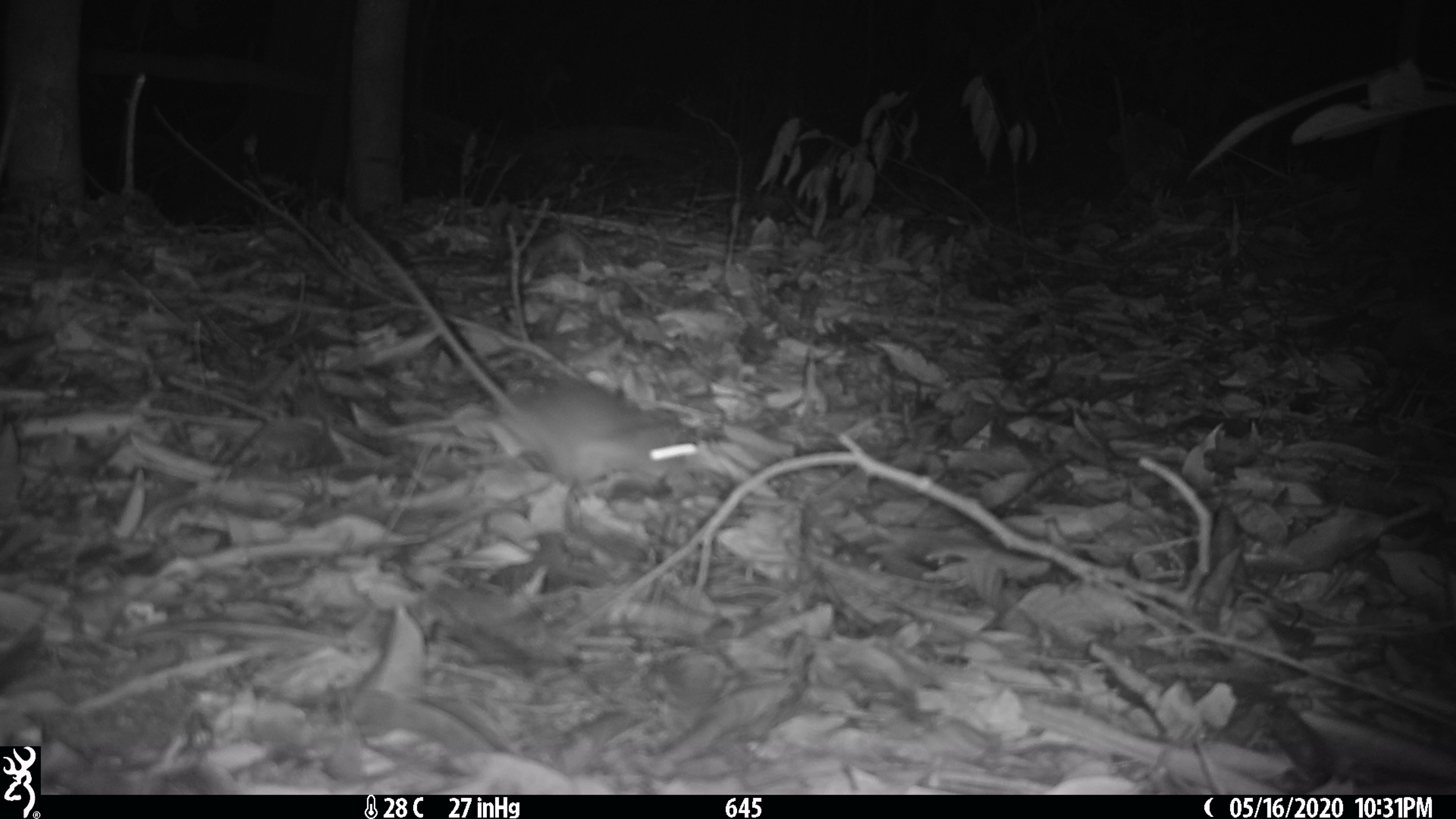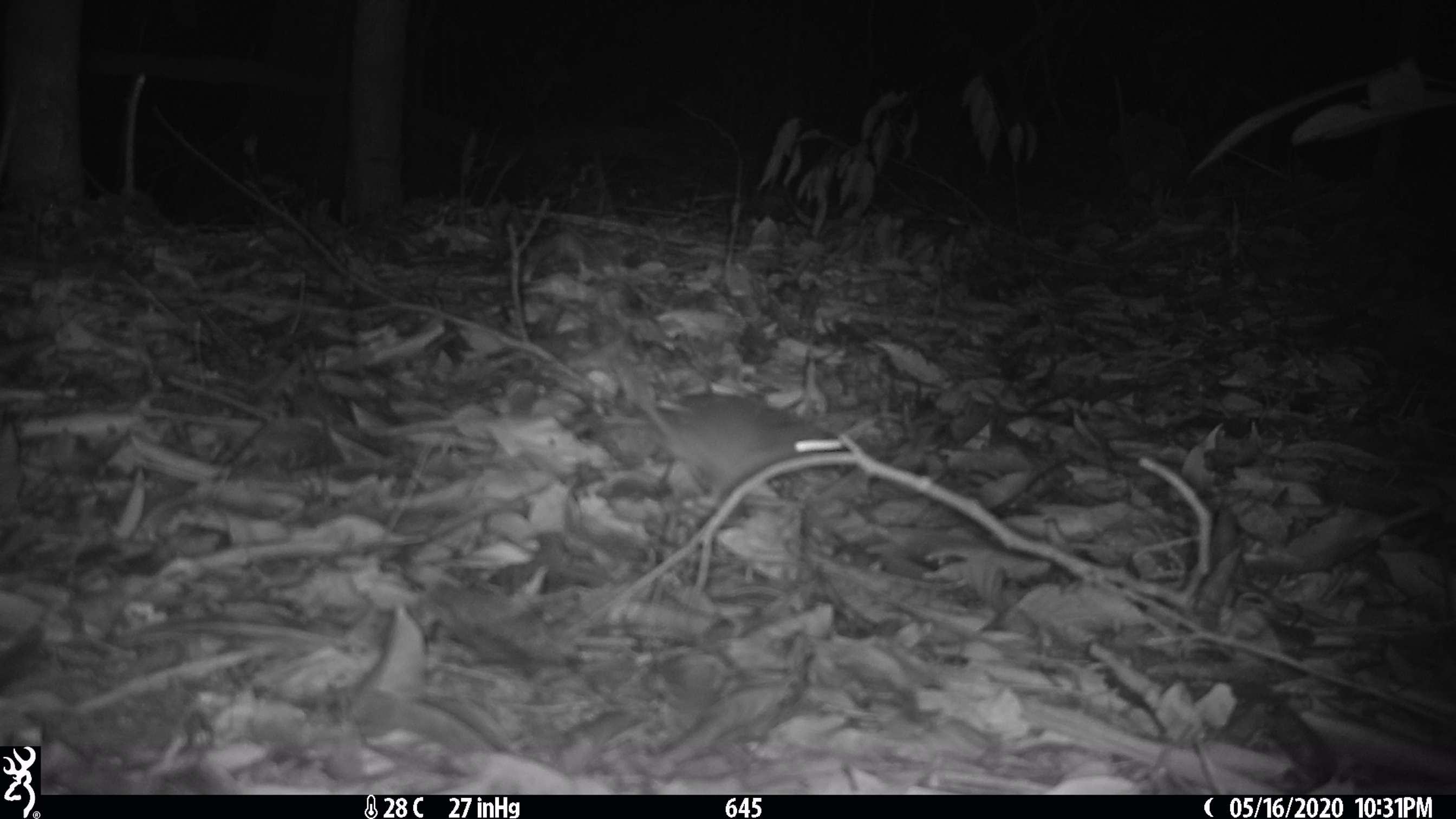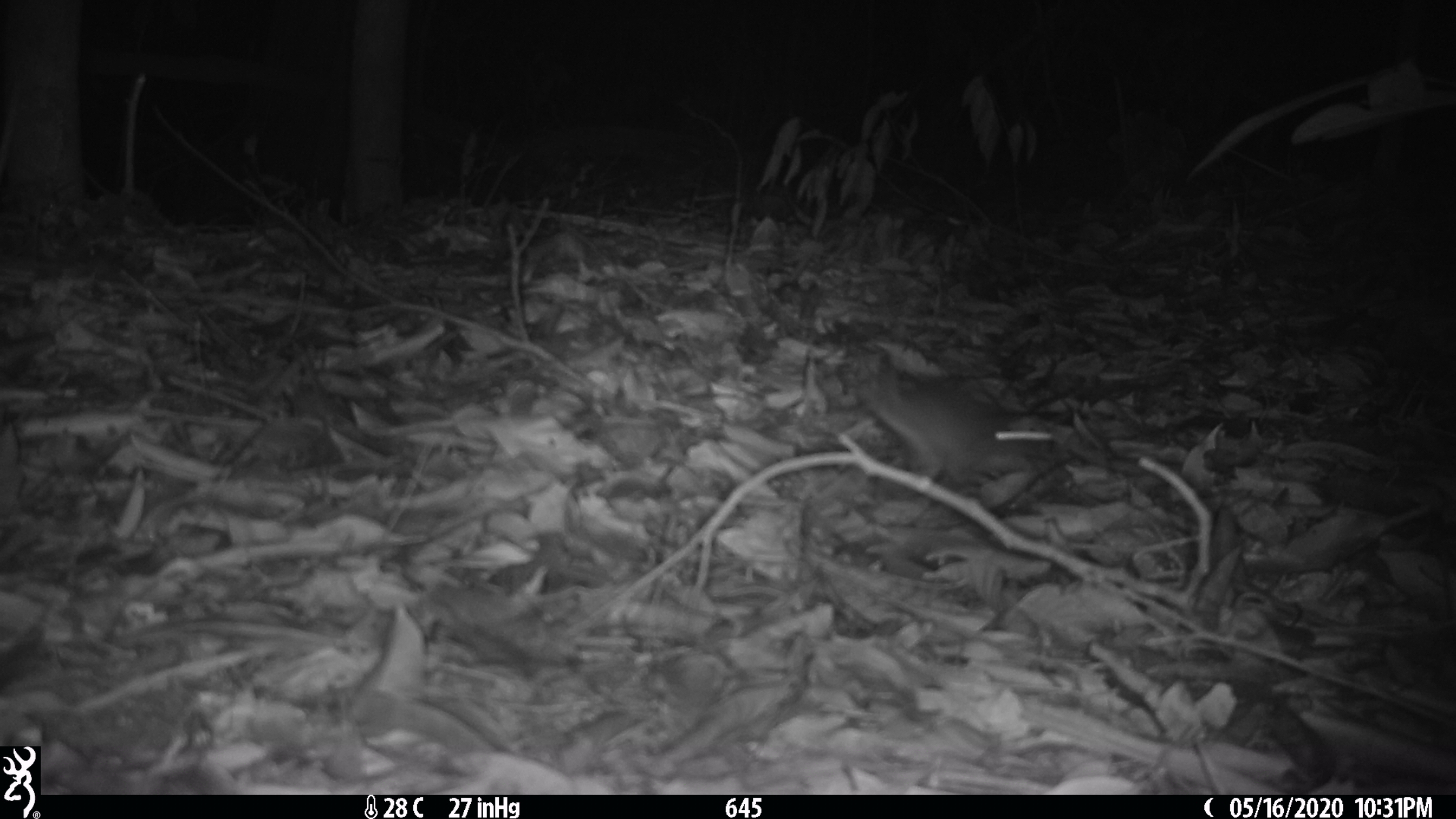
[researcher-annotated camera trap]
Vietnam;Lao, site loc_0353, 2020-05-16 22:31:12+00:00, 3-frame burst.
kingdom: Animalia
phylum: Chordata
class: Mammalia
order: Rodentia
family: Muridae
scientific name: Muridae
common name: old-world mice and rats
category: unidentified murid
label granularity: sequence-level